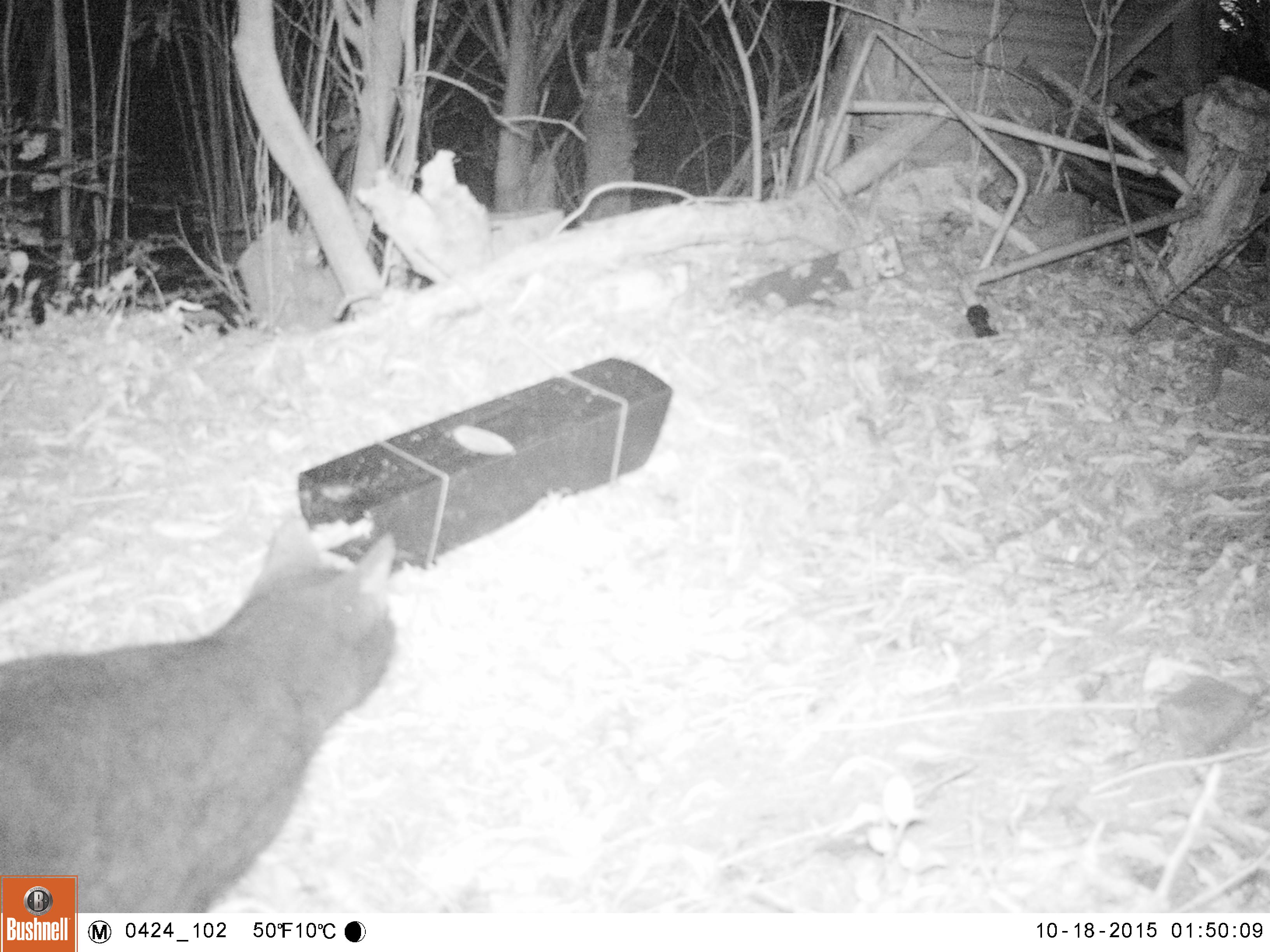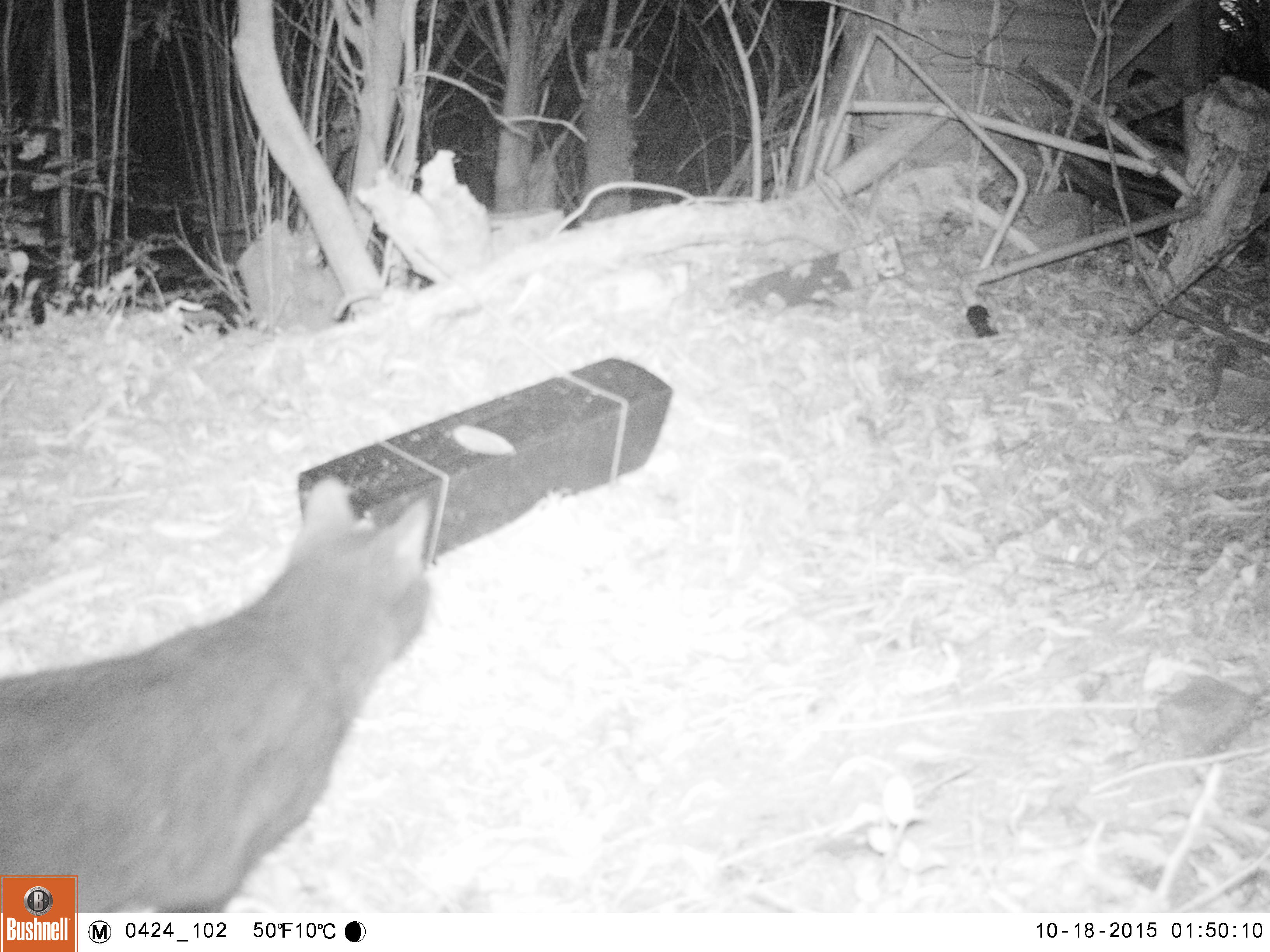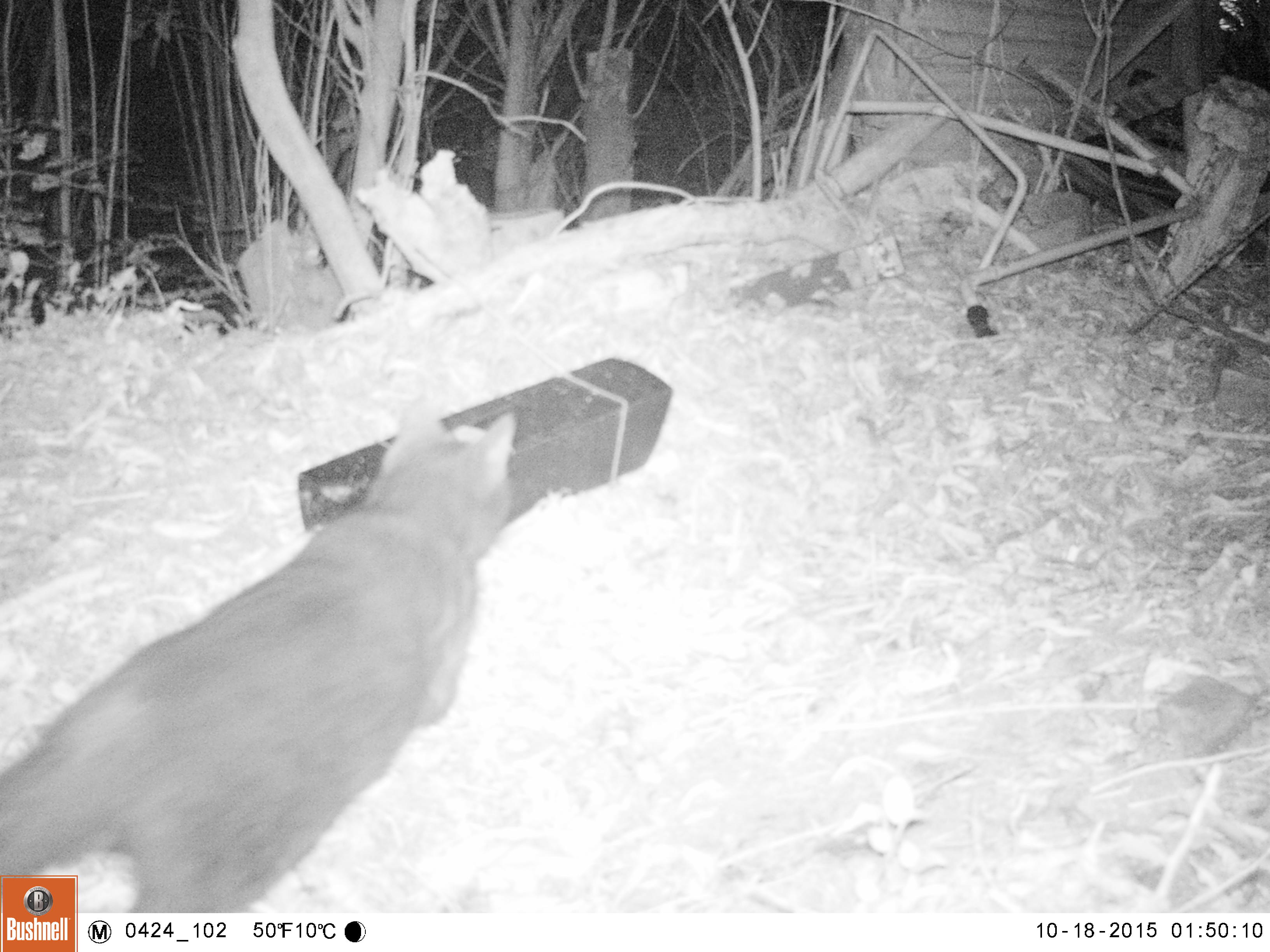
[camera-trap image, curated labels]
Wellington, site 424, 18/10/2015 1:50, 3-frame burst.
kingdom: Animalia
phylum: Chordata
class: Mammalia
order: Carnivora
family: Felidae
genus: Felis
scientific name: Felis catus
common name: cat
Cat (Felis catus).